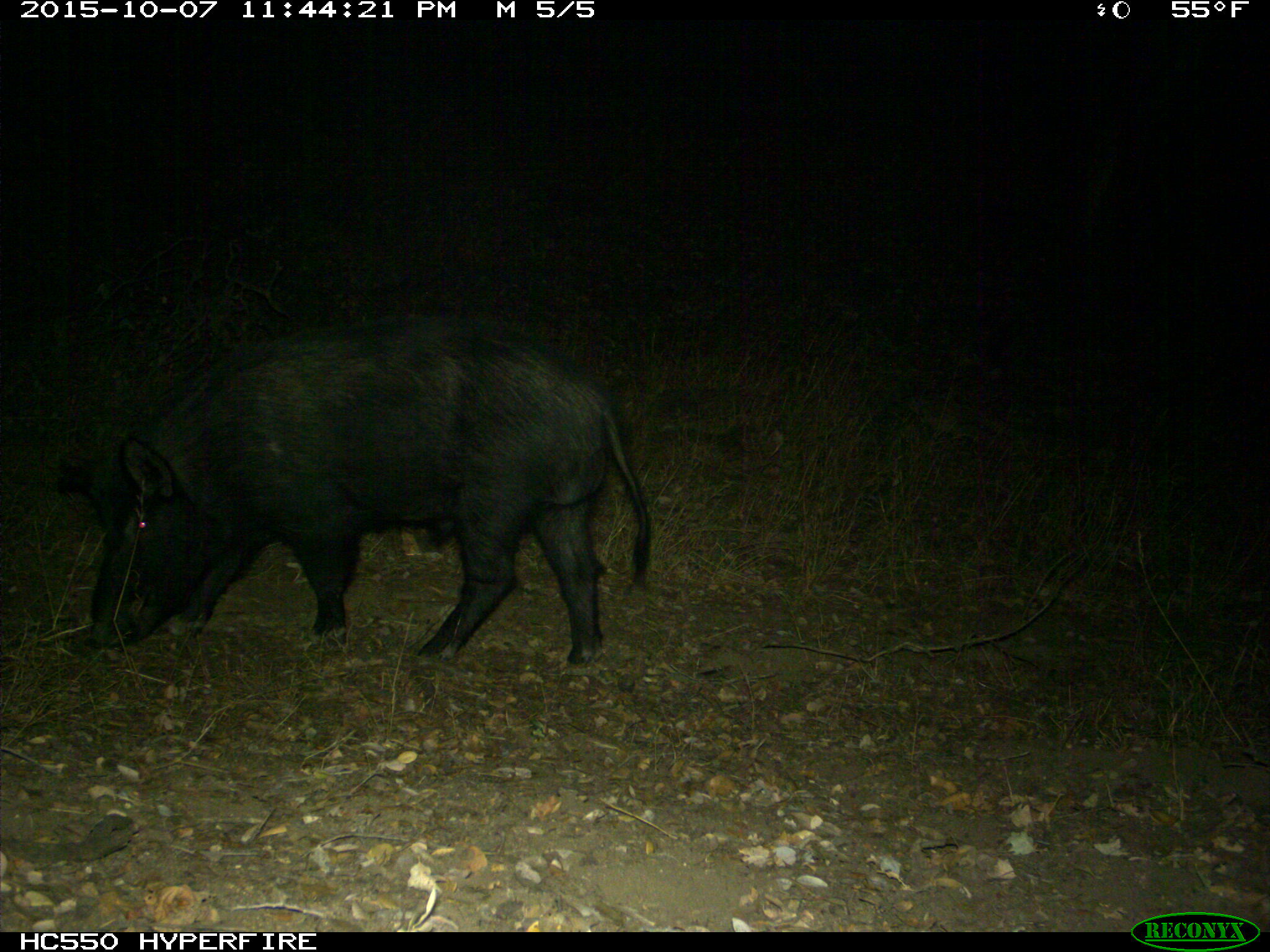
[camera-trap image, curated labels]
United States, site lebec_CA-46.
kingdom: Animalia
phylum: Chordata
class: Mammalia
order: Artiodactyla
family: Suidae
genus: Sus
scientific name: Sus scrofa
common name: wild boar